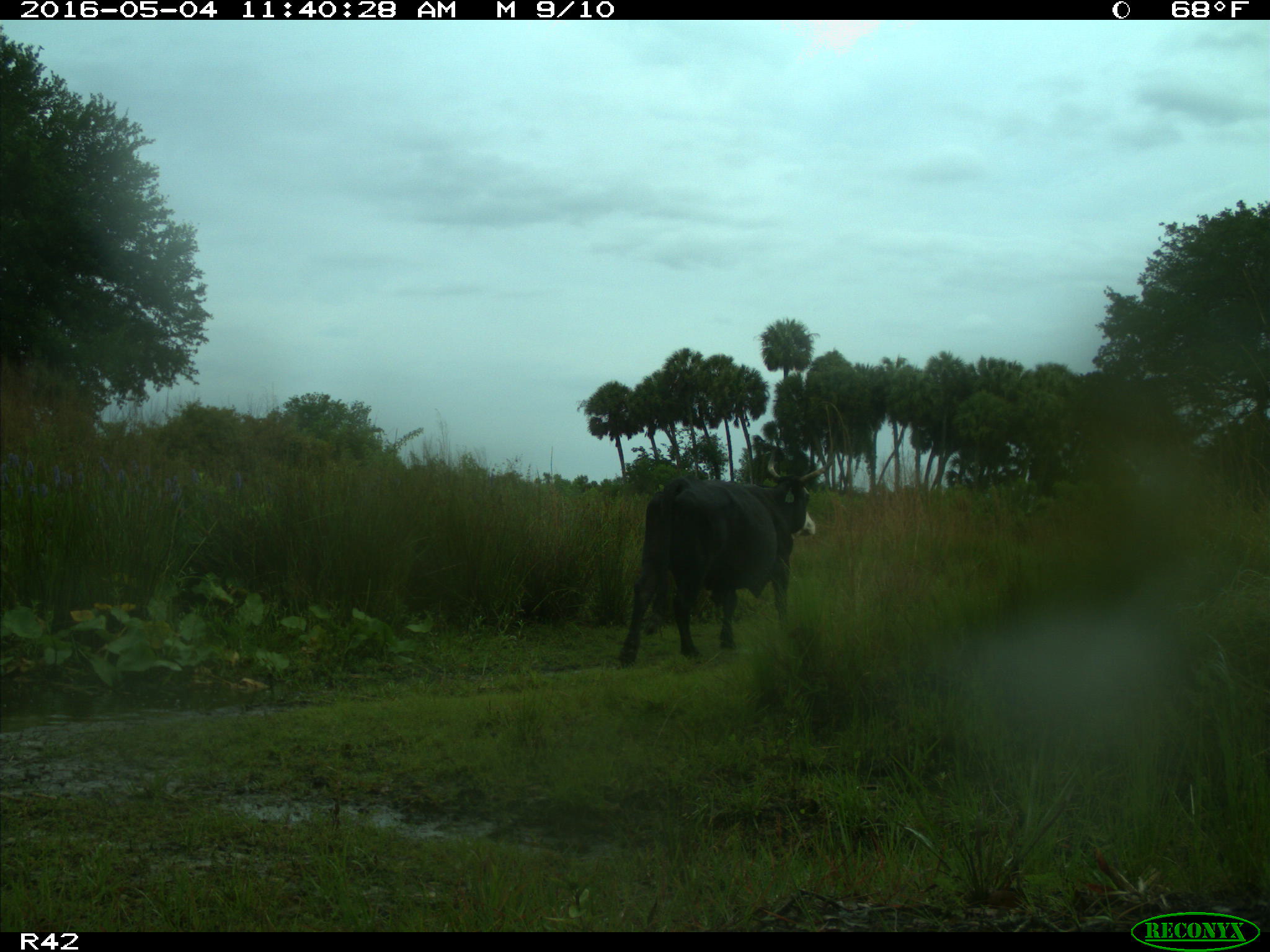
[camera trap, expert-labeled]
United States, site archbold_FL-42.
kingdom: Animalia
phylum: Chordata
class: Mammalia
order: Artiodactyla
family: Bovidae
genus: Bos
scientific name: Bos taurus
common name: domestic cow